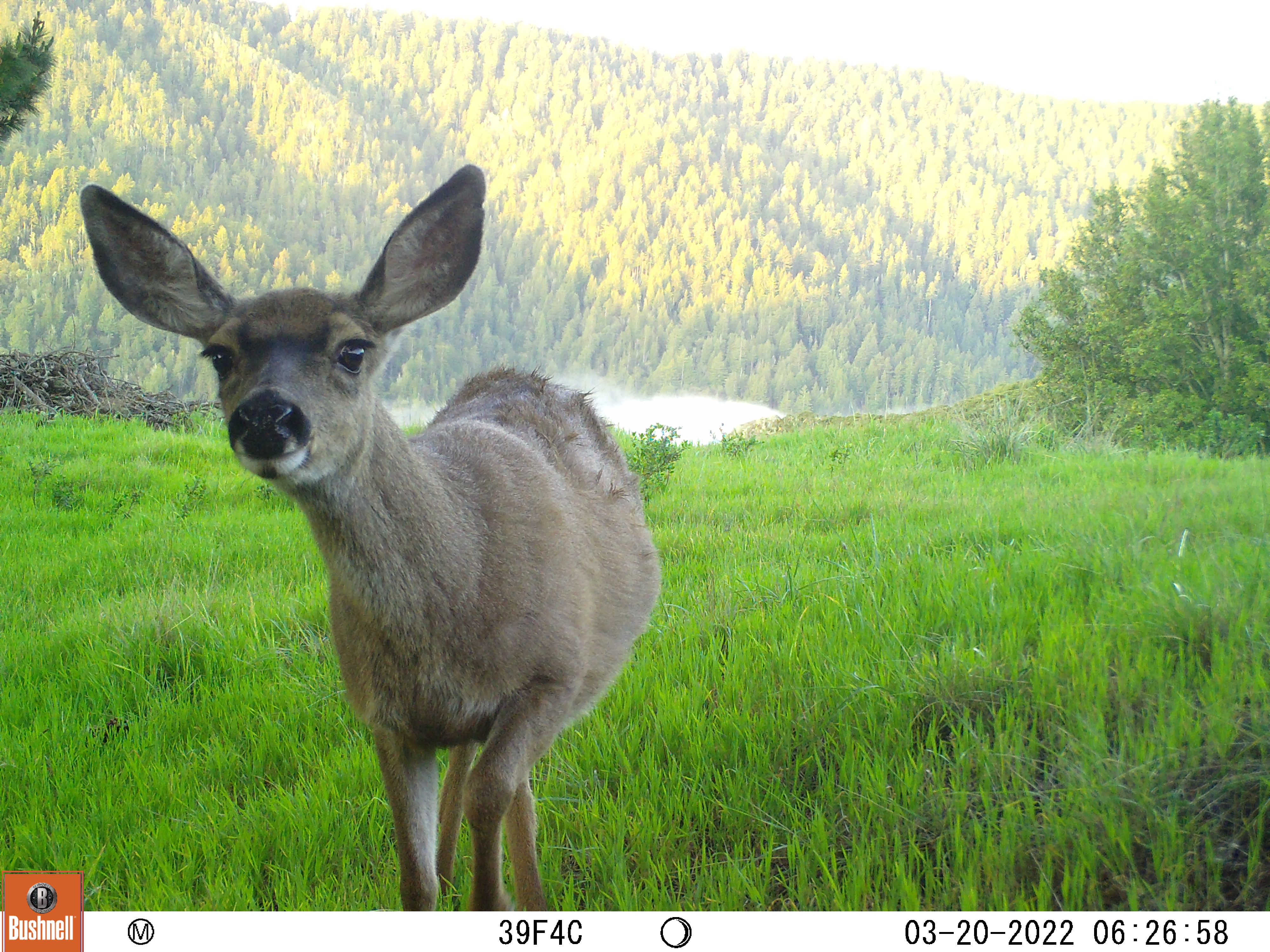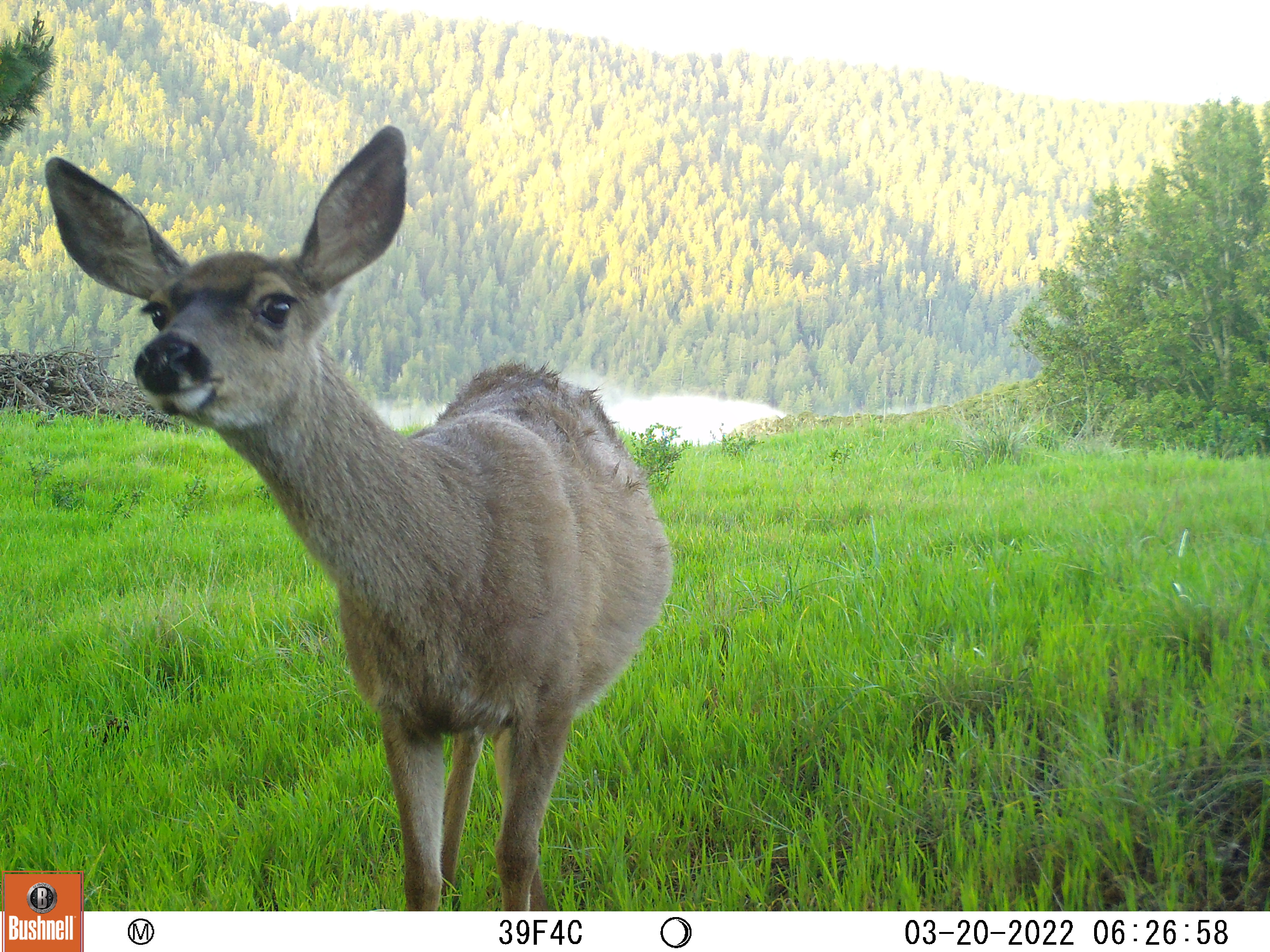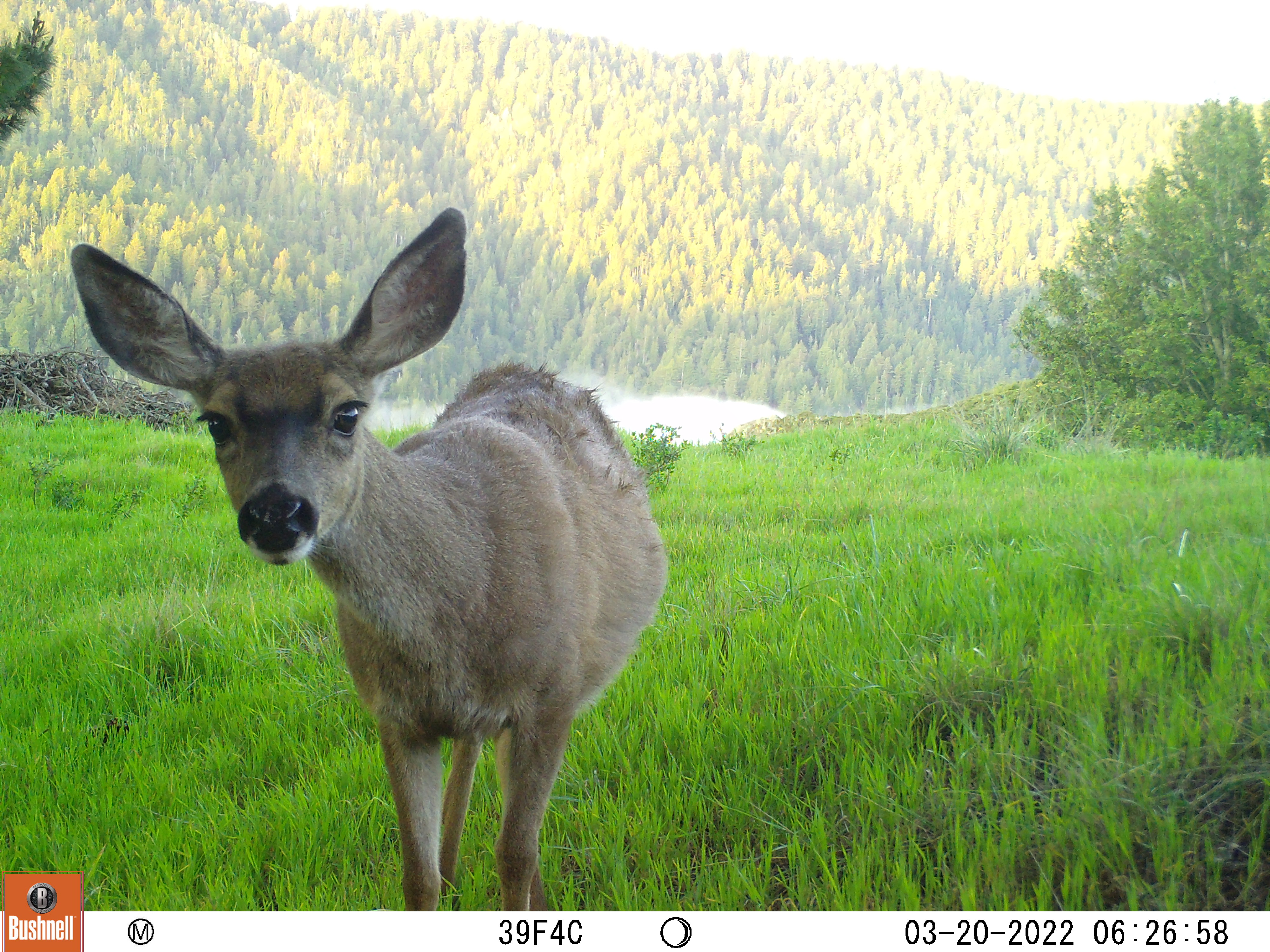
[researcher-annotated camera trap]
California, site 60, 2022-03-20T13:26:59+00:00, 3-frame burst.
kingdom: Animalia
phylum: Chordata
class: Mammalia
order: Artiodactyla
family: Cervidae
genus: Odocoileus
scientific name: Odocoileus hemionus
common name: mule deer